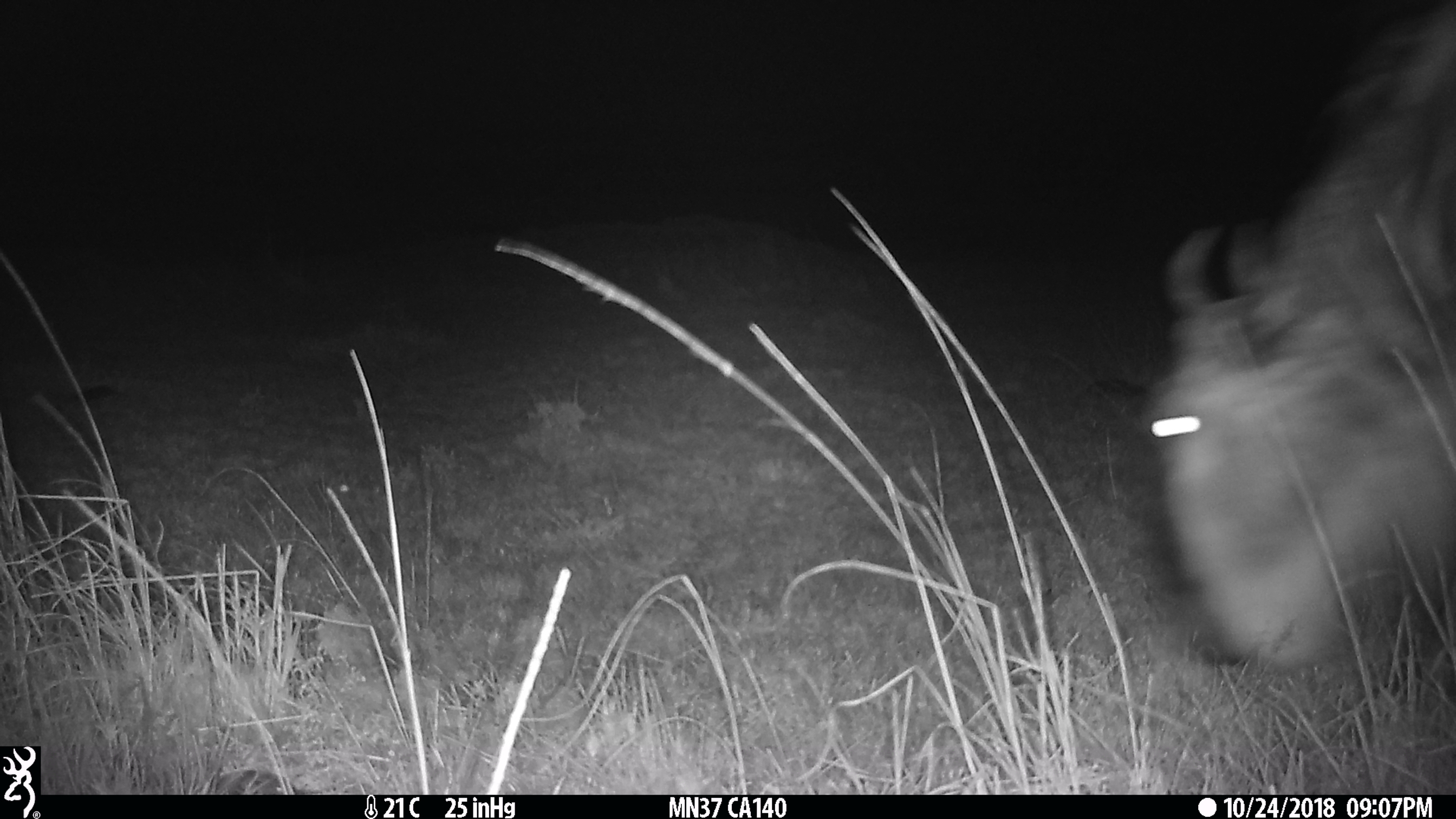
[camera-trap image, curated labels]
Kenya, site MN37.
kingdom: Animalia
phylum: Chordata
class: Mammalia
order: Artiodactyla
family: Bovidae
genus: Connochaetes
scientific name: Connochaetes taurinus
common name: blue wildebeest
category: wildebeest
Wildebeest (blue wildebeest) (Connochaetes taurinus).